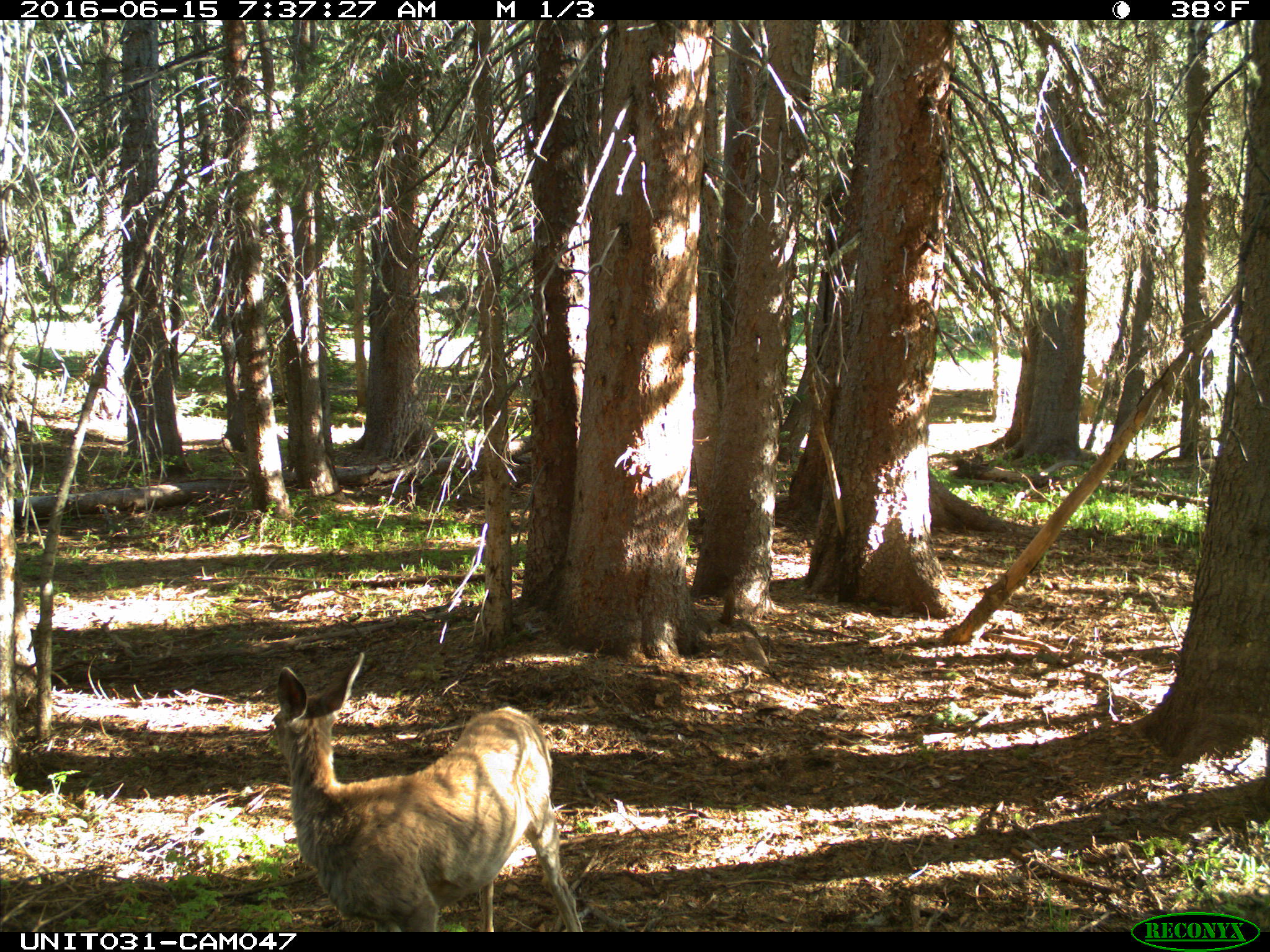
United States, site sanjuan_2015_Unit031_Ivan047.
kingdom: Animalia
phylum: Chordata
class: Mammalia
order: Artiodactyla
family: Cervidae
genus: Odocoileus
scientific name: Odocoileus hemionus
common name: mule deer